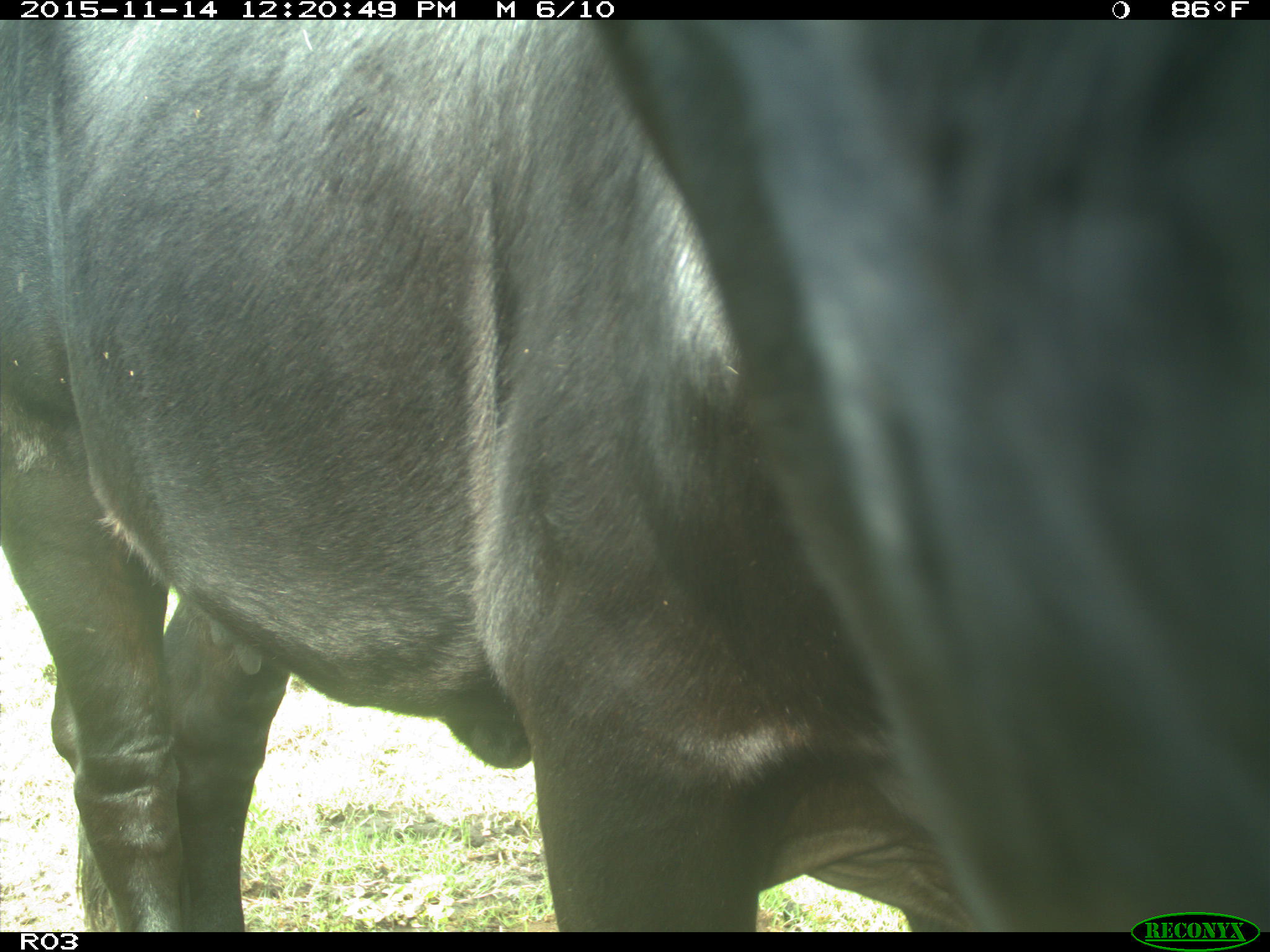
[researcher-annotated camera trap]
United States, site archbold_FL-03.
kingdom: Animalia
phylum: Chordata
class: Mammalia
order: Artiodactyla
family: Bovidae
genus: Bos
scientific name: Bos taurus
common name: domestic cow